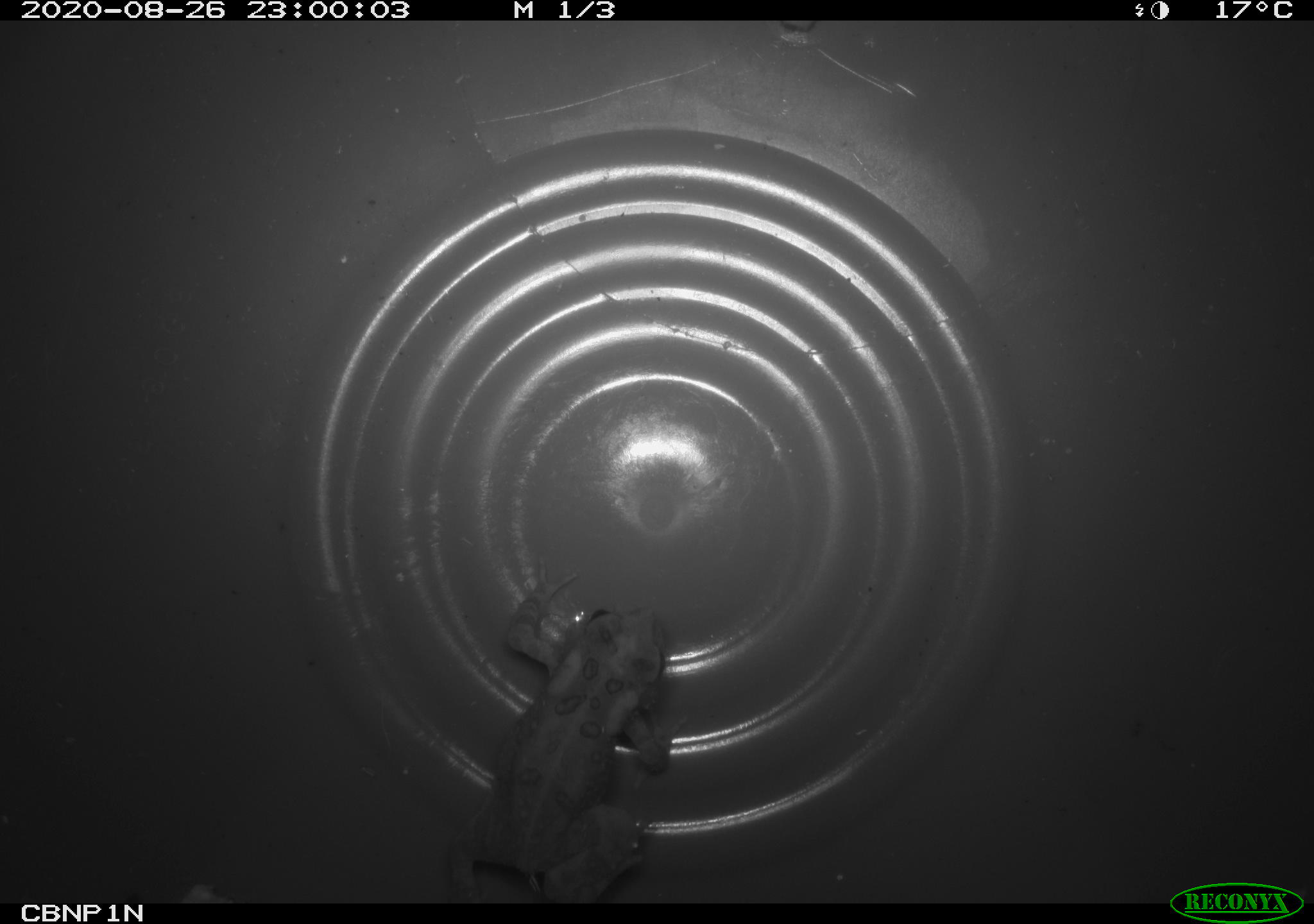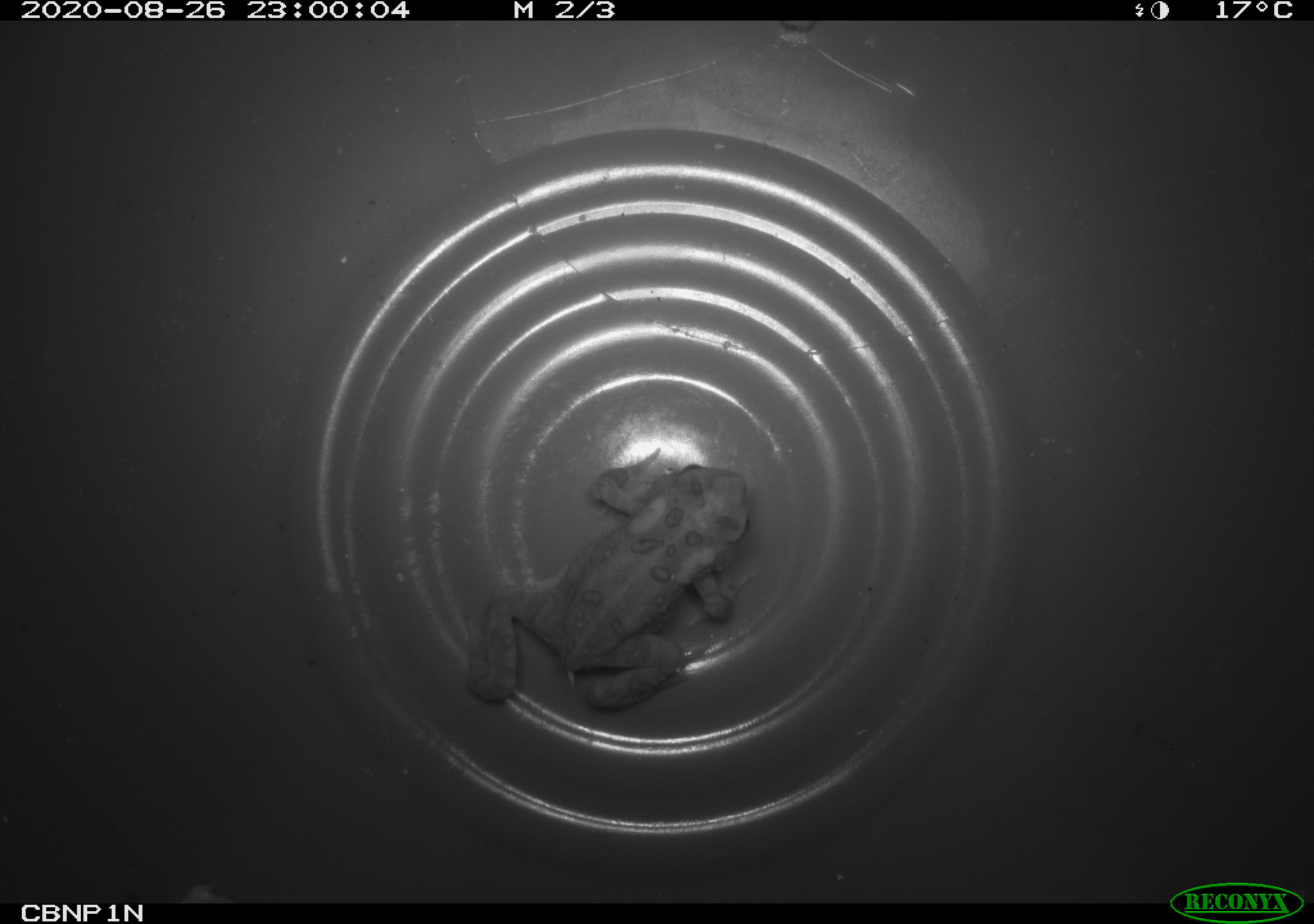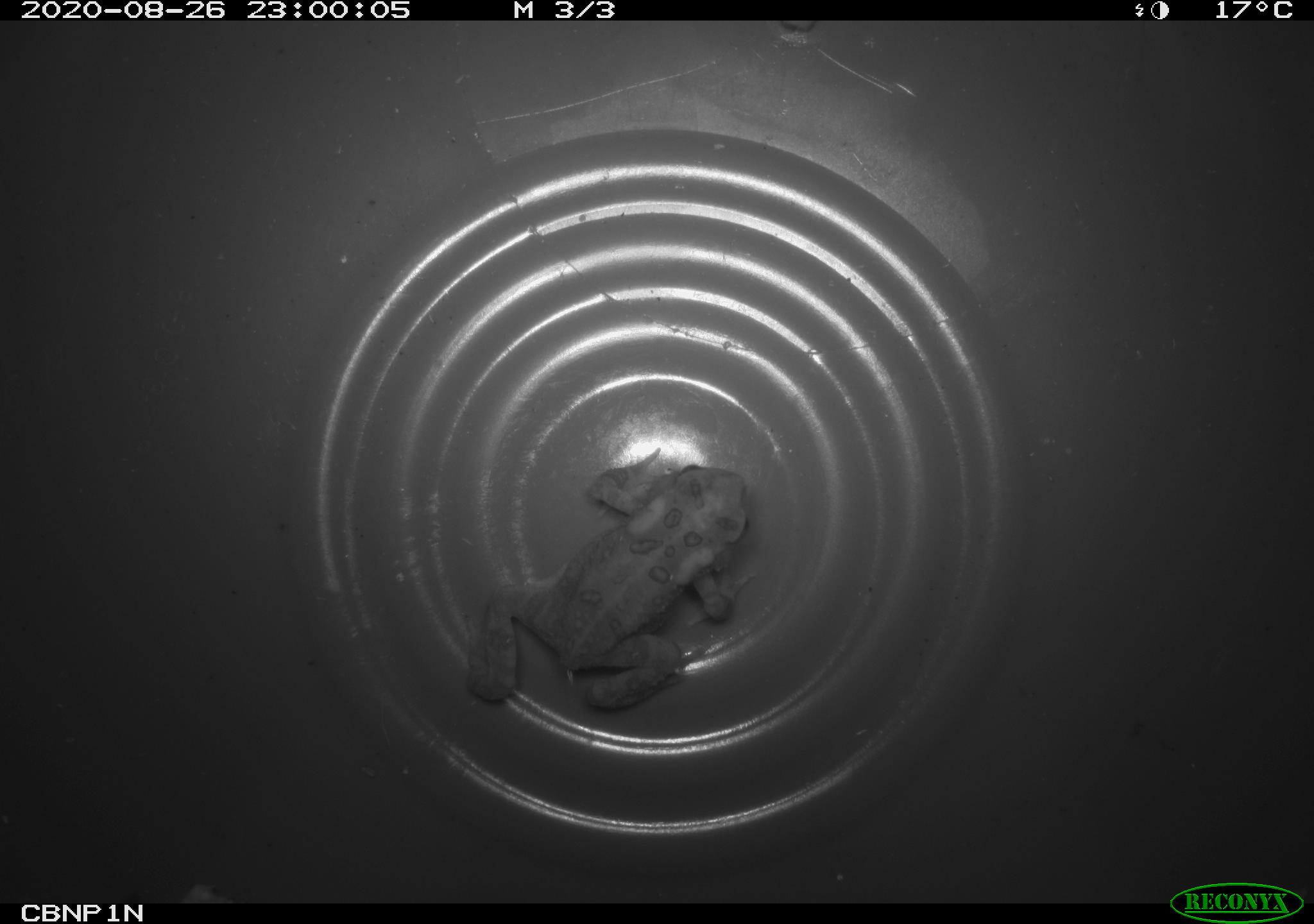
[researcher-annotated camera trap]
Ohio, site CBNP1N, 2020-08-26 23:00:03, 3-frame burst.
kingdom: Animalia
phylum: Chordata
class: Amphibia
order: Anura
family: Bufonidae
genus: Anaxyrus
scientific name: Anaxyrus americanus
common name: american toad